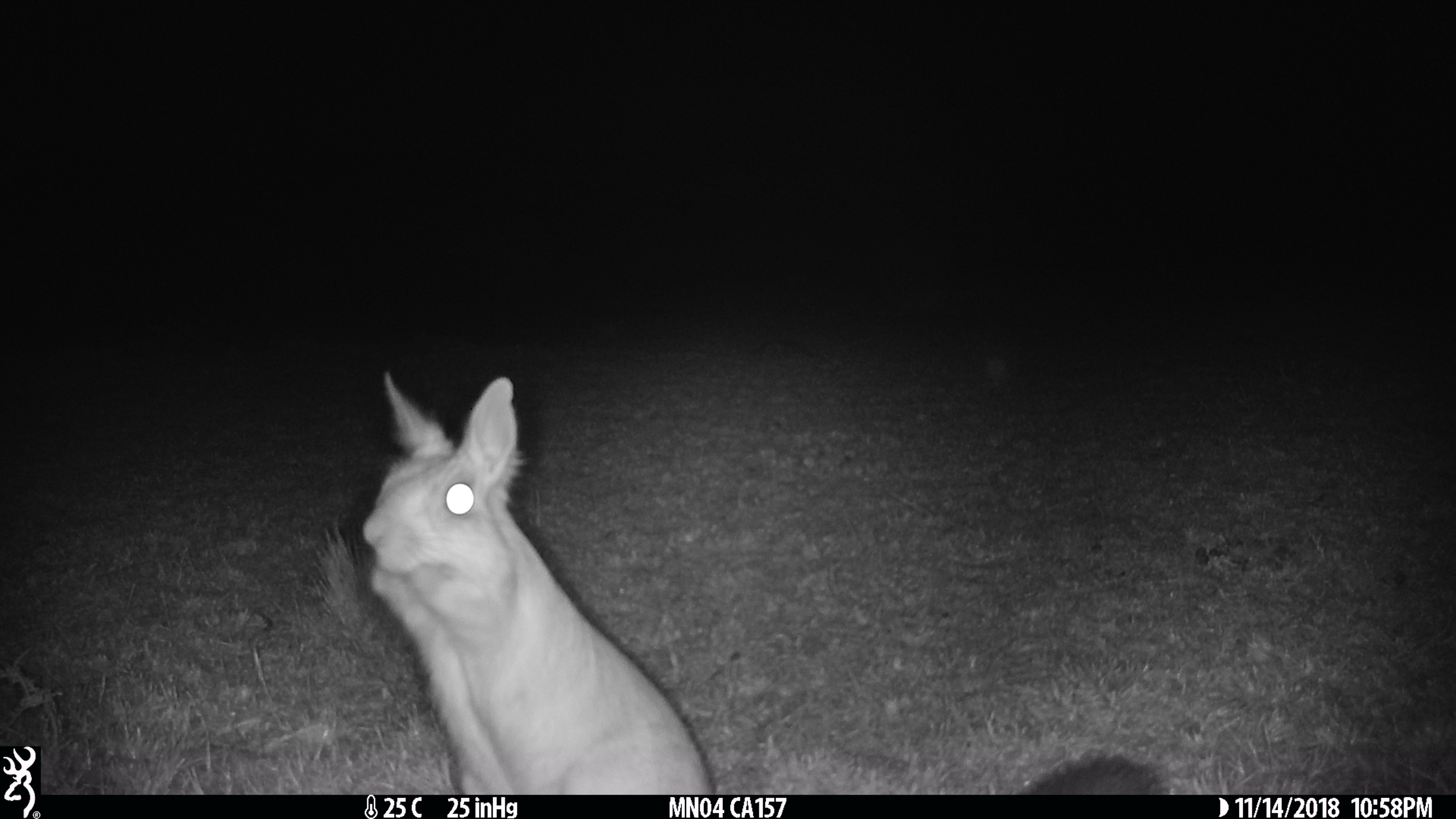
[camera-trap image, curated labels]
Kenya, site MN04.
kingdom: Animalia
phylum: Chordata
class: Mammalia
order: Rodentia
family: Pedetidae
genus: Pedetes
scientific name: Pedetes capensis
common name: springhare